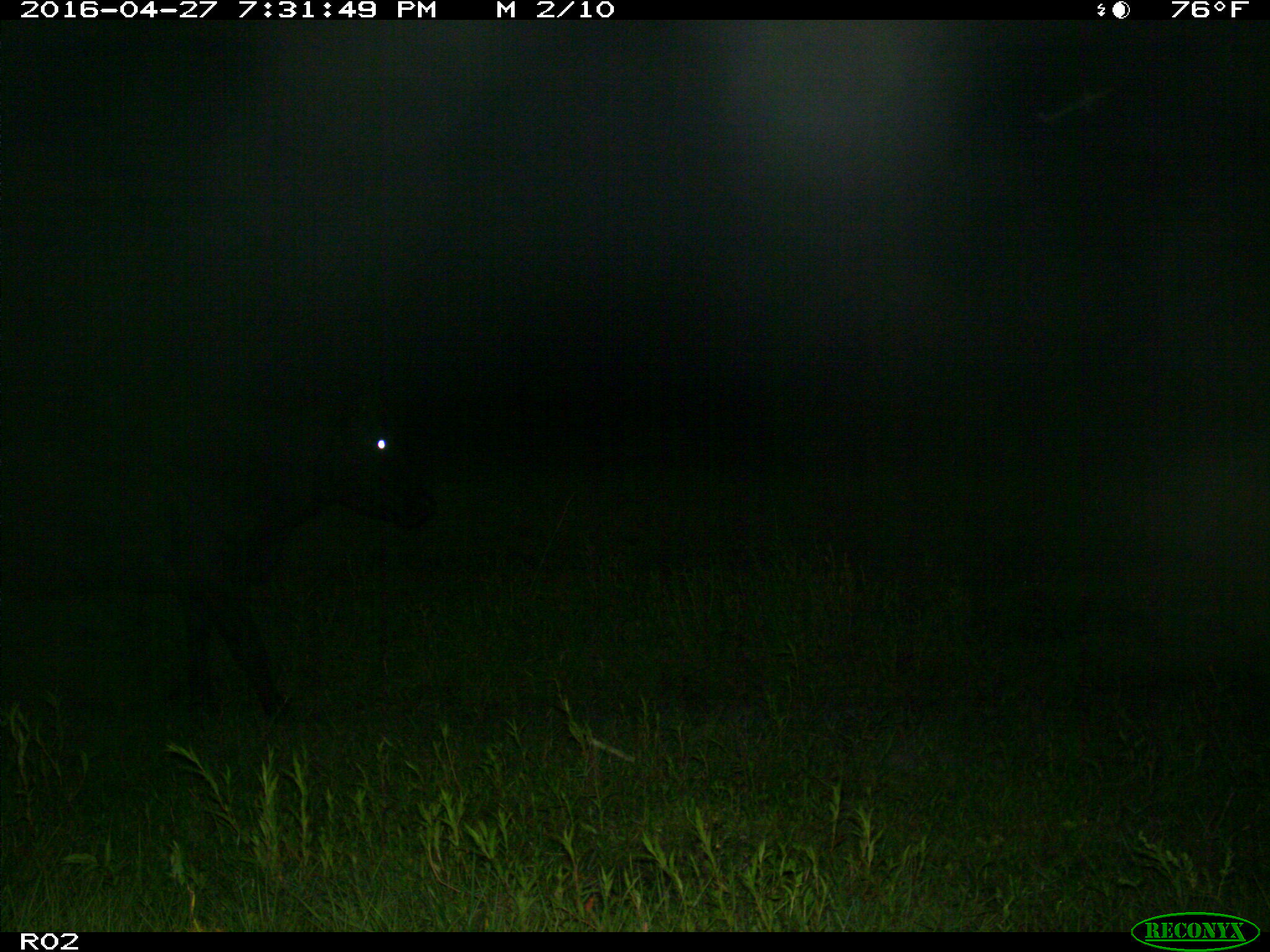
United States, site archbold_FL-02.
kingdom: Animalia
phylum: Chordata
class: Mammalia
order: Artiodactyla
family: Bovidae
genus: Bos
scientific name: Bos taurus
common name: domestic cow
Bos taurus (domestic cow).